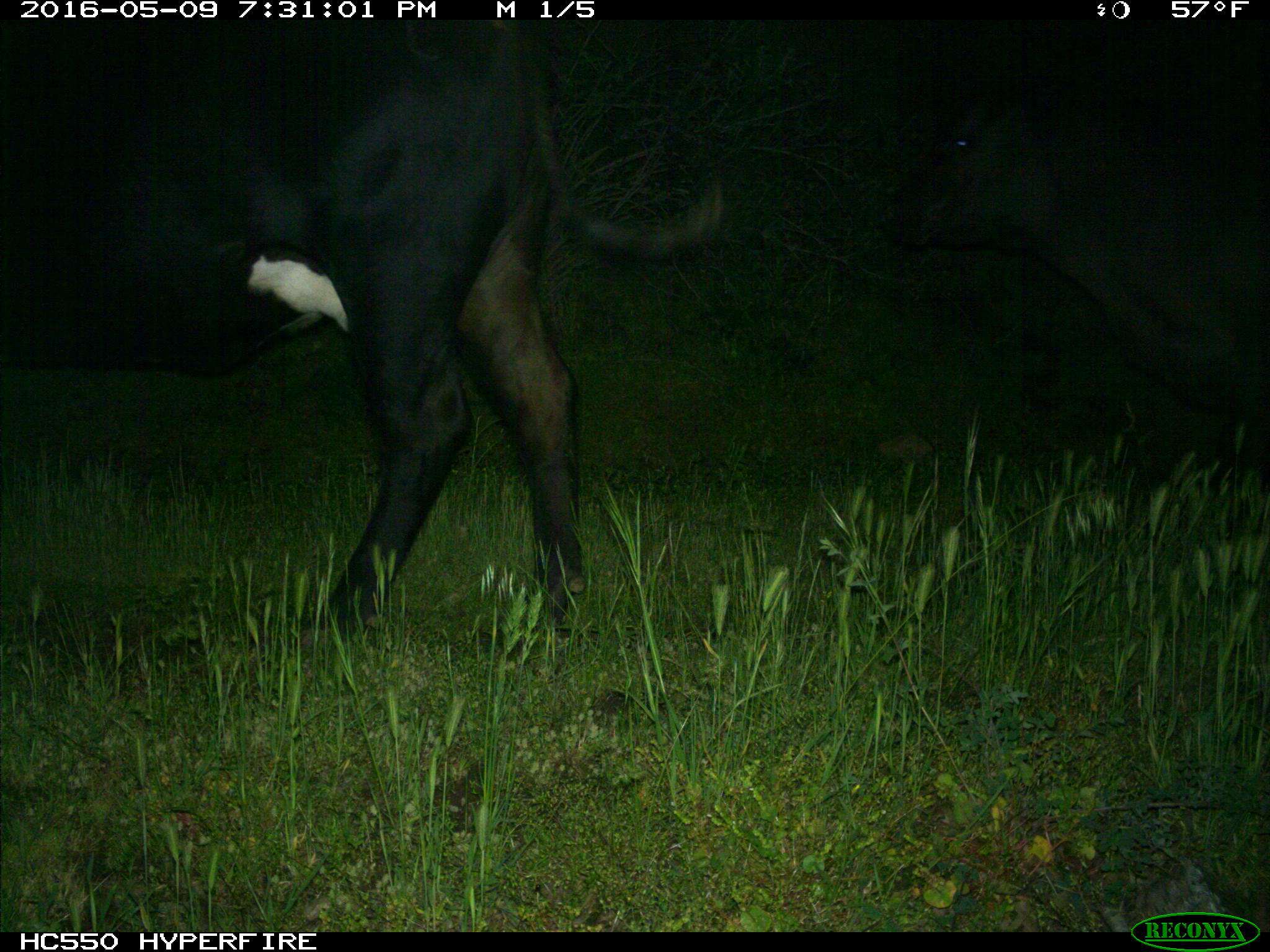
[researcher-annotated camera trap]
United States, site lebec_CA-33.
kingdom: Animalia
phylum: Chordata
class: Mammalia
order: Artiodactyla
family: Bovidae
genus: Bos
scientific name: Bos taurus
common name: domestic cow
Bos taurus (domestic cow).